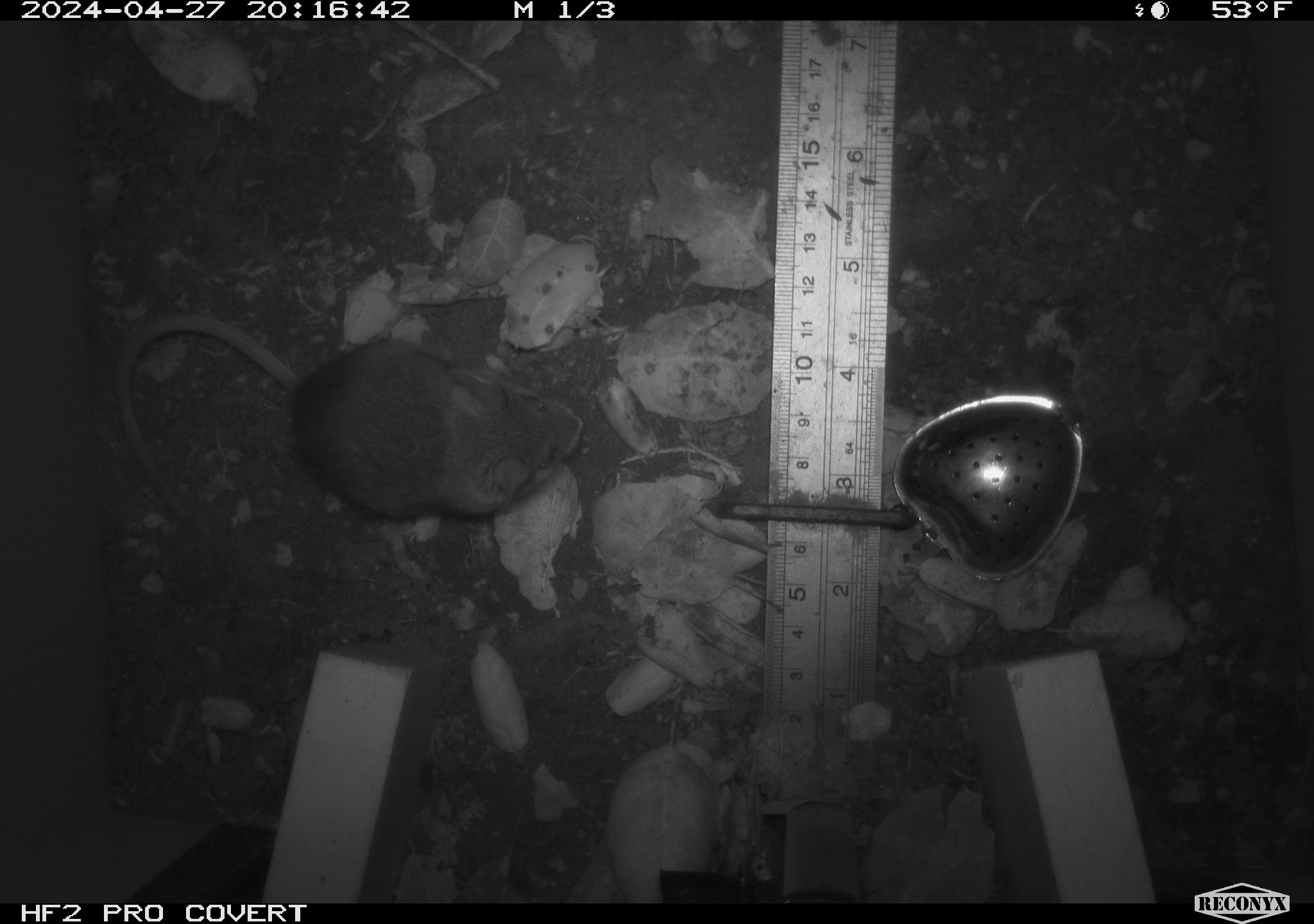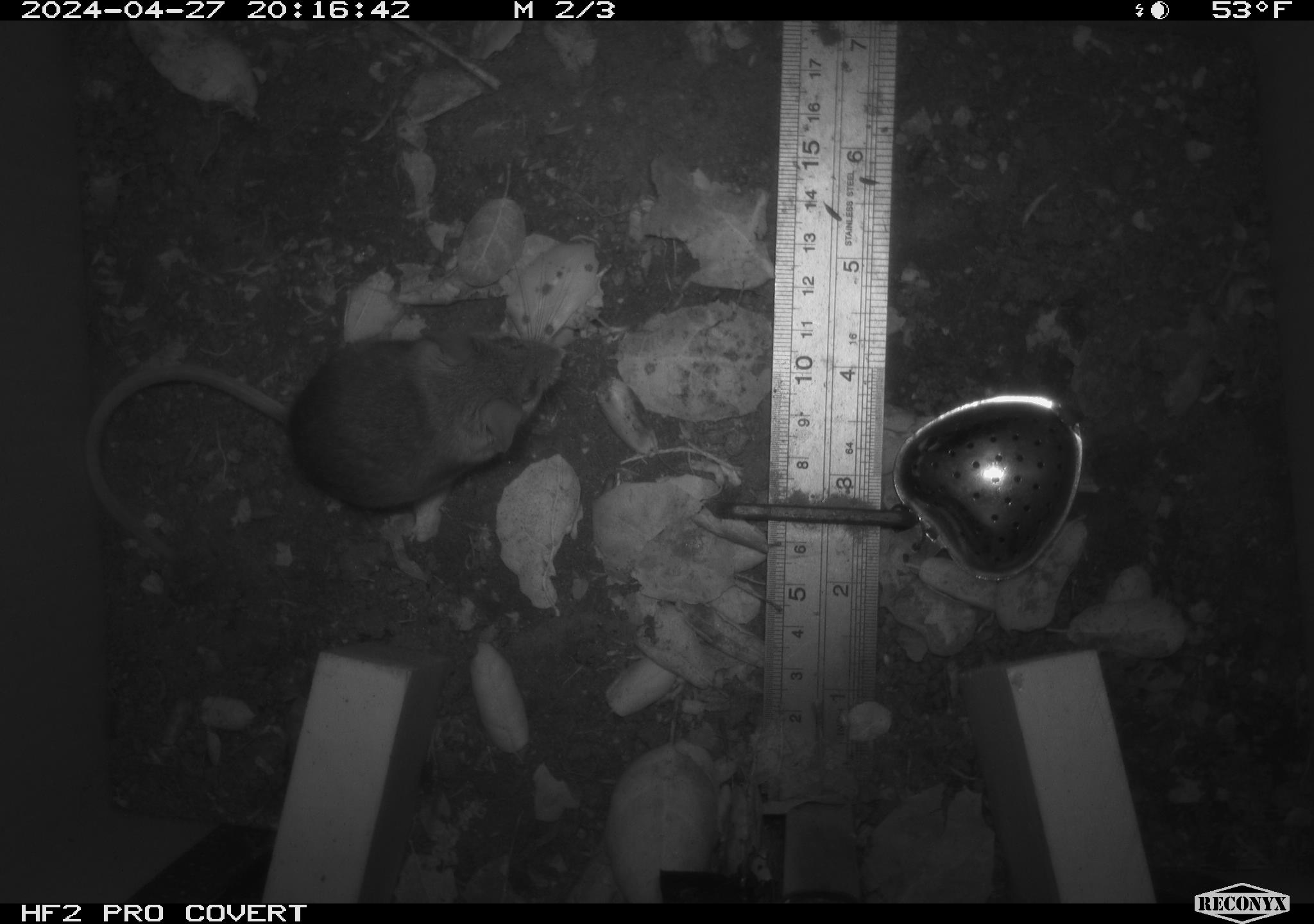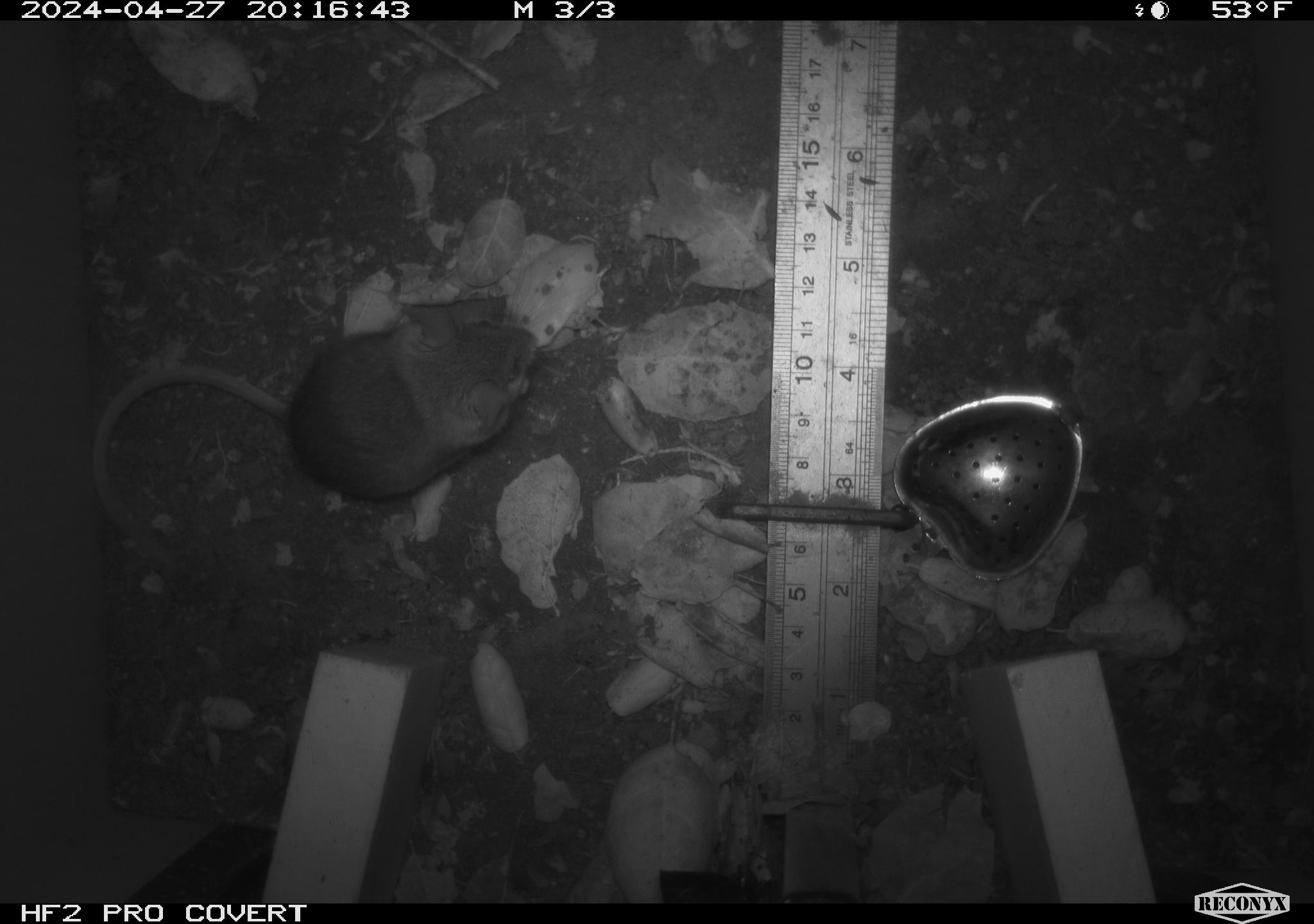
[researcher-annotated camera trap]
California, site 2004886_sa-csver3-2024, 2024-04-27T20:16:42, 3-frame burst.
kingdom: Animalia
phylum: Chordata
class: Mammalia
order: Rodentia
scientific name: Rodentia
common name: rodent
Rodent (Rodentia).